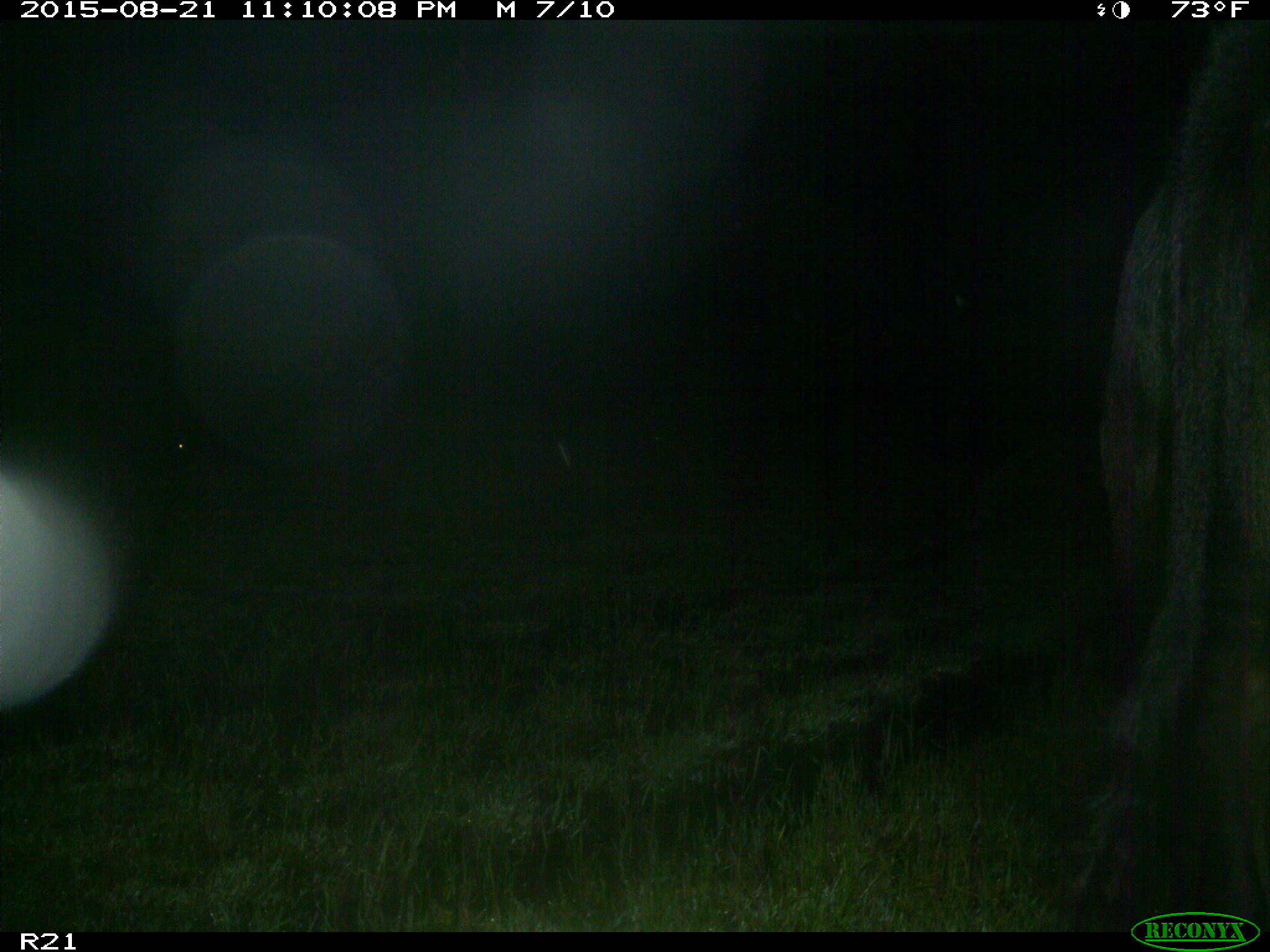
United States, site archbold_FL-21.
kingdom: Animalia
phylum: Chordata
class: Mammalia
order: Artiodactyla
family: Bovidae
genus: Bos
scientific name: Bos taurus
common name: domestic cow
Bos taurus (domestic cow).